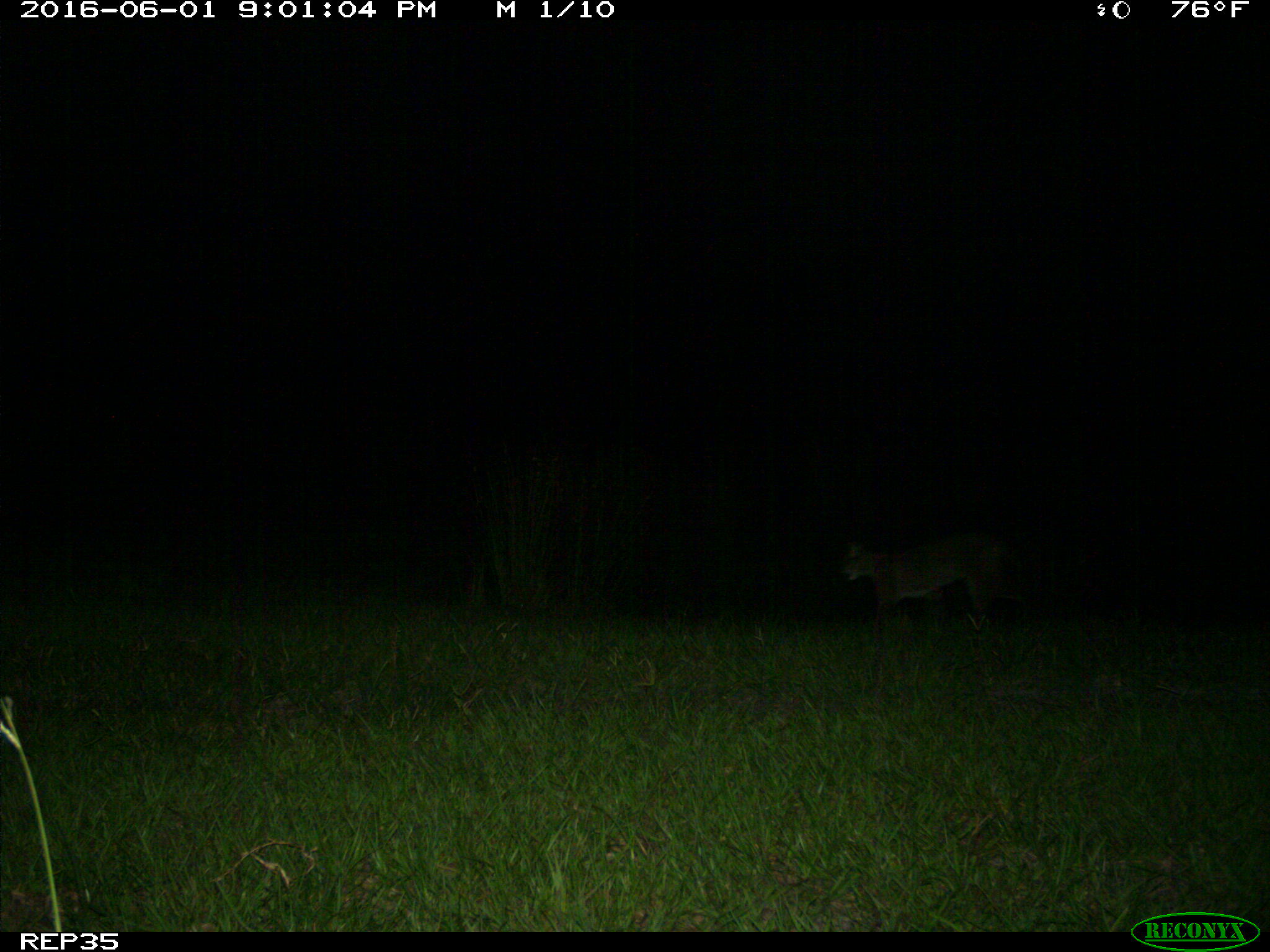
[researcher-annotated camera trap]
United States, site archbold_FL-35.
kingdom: Animalia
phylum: Chordata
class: Mammalia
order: Carnivora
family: Felidae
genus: Lynx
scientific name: Lynx rufus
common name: bobcat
Lynx rufus (bobcat).